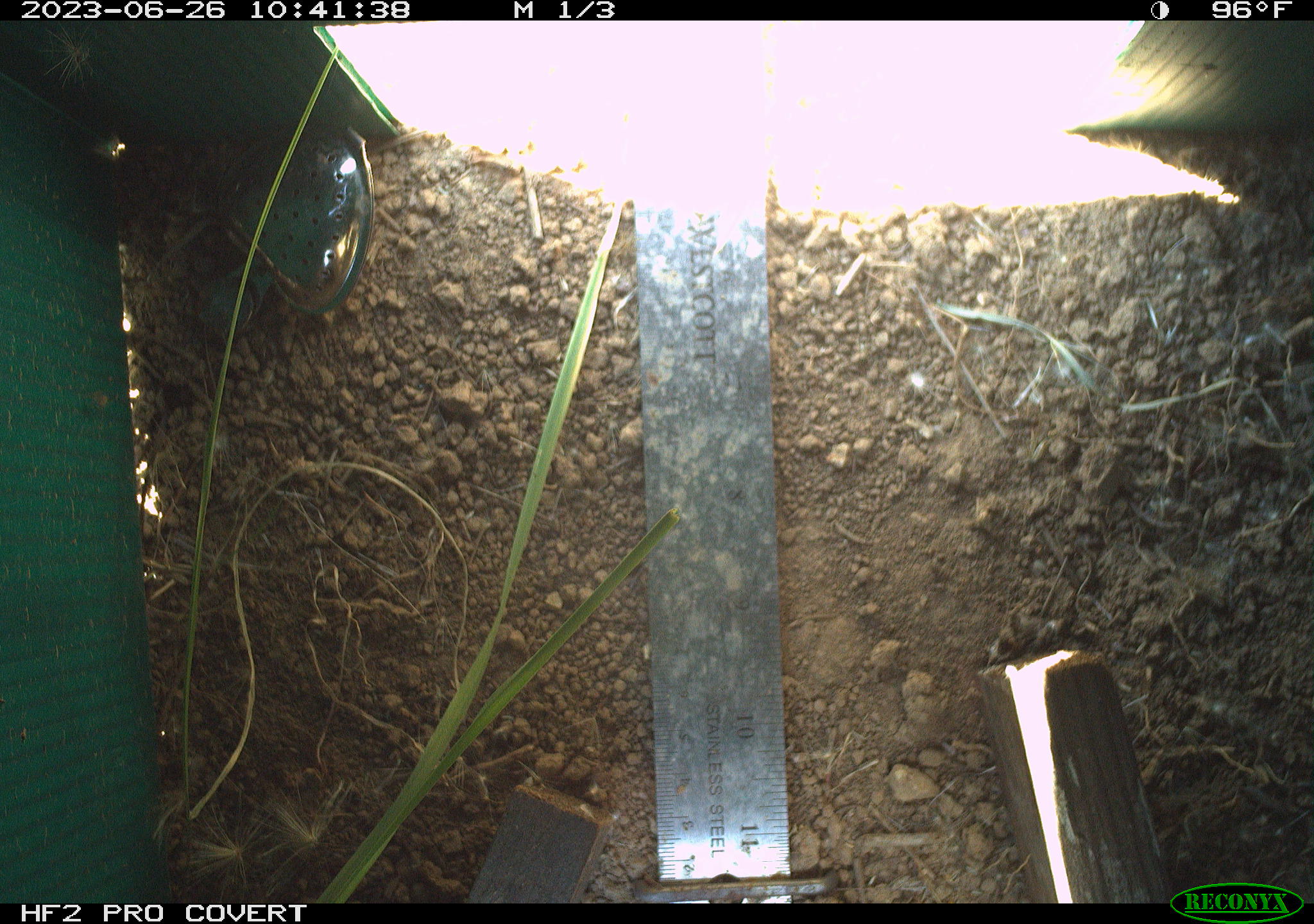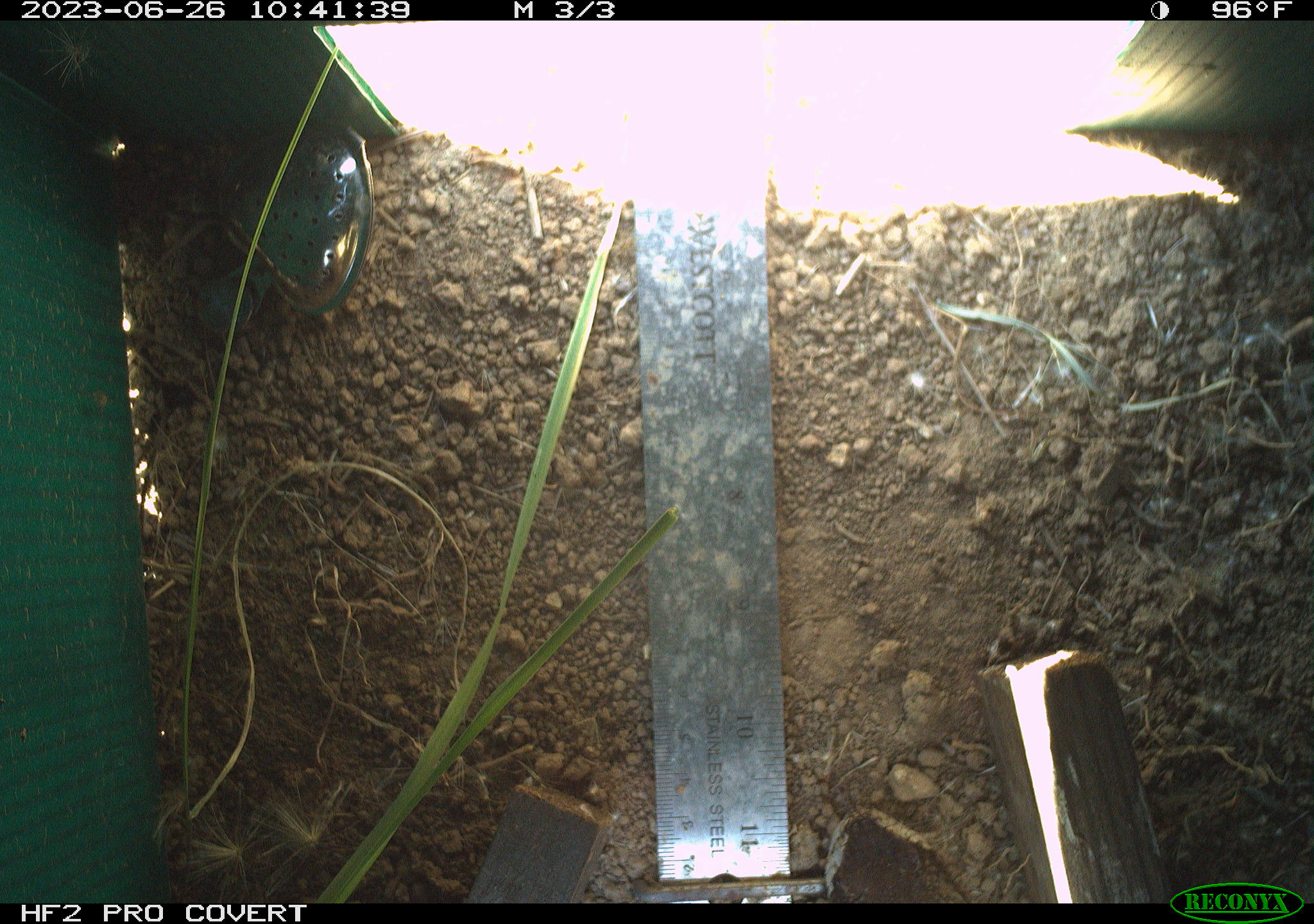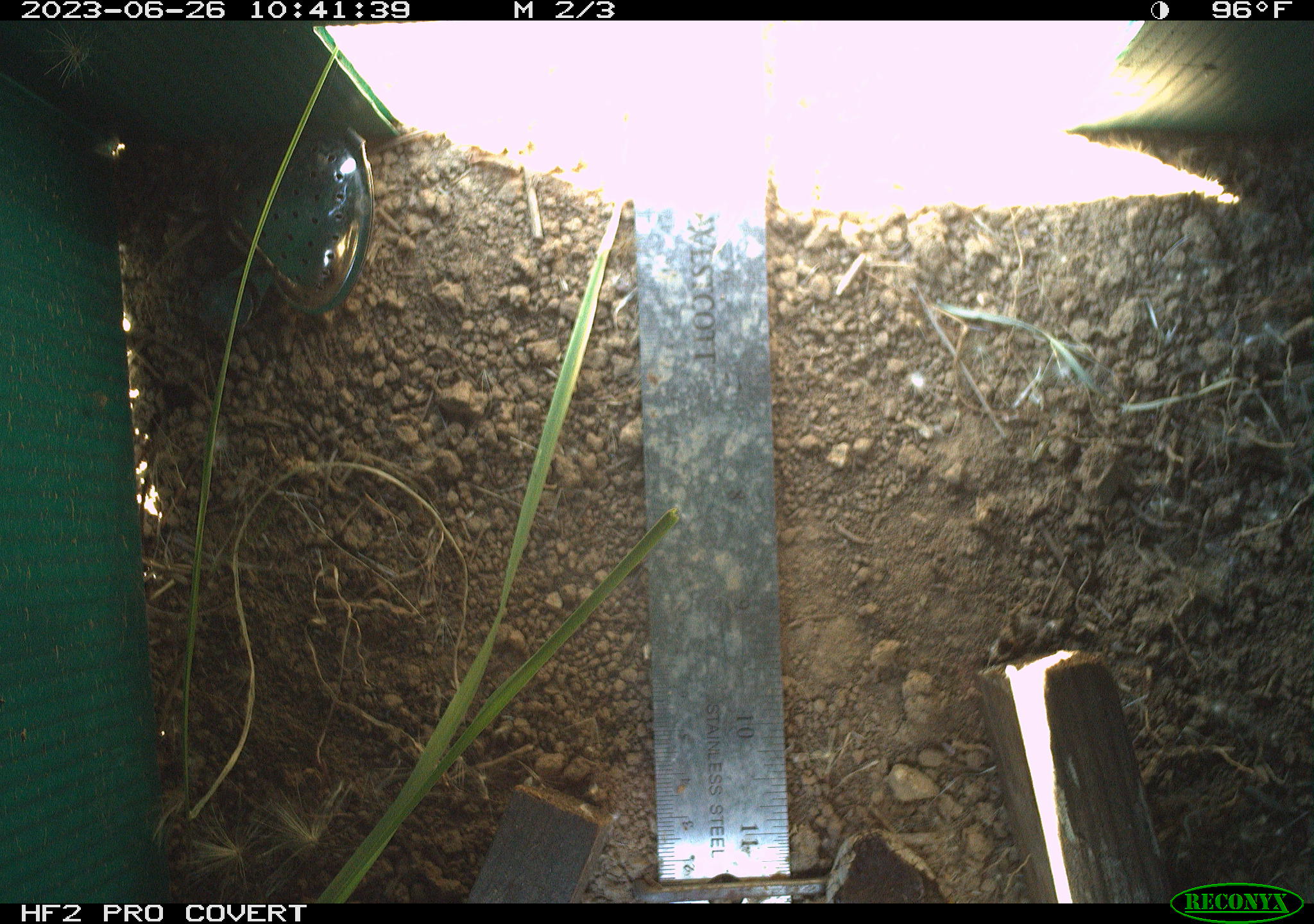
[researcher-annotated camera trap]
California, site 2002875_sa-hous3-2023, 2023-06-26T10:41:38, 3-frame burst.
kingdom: Animalia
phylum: Chordata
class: Reptilia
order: Squamata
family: Viperidae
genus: Crotalus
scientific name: Crotalus oreganus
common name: western rattlesnake